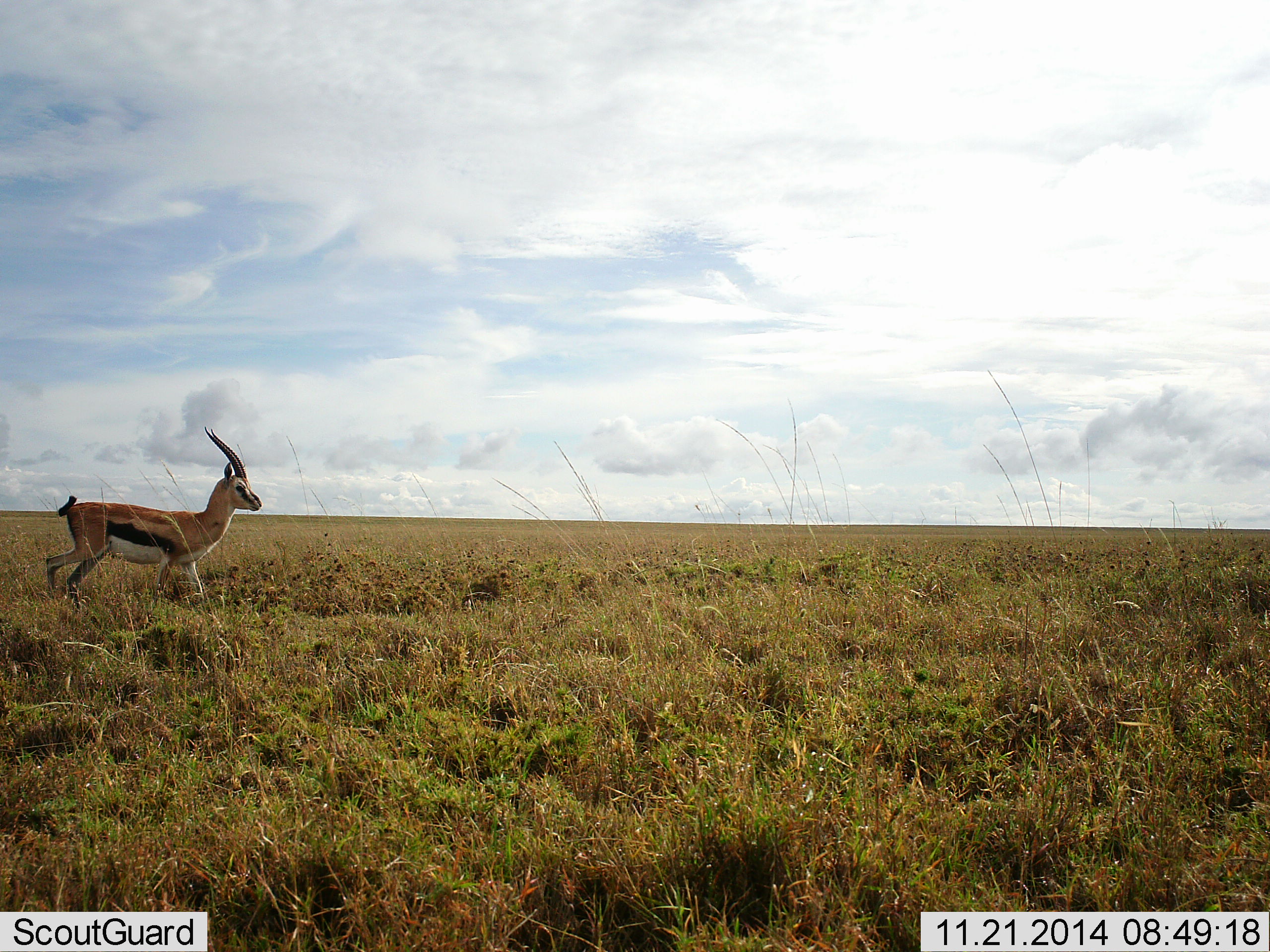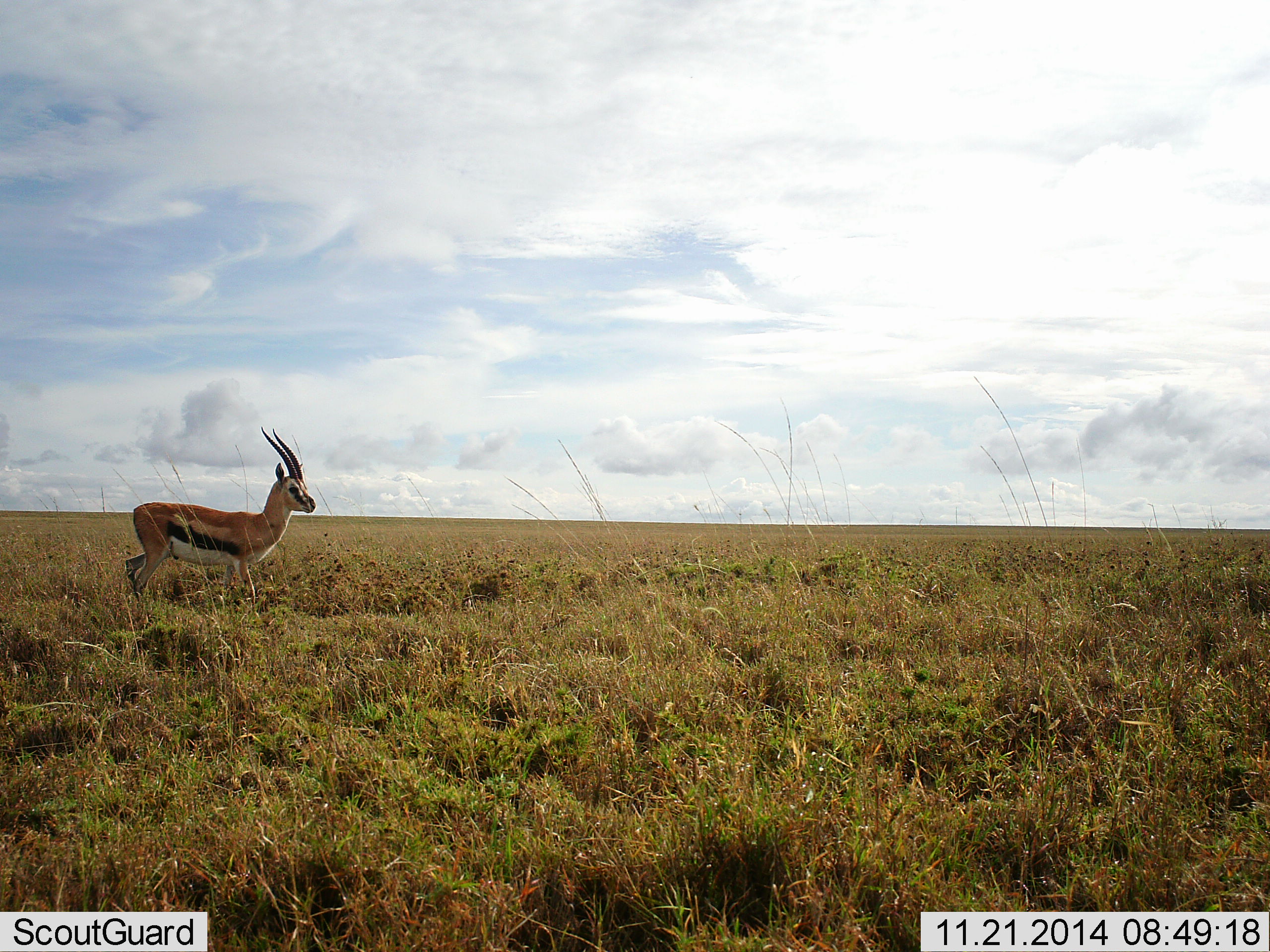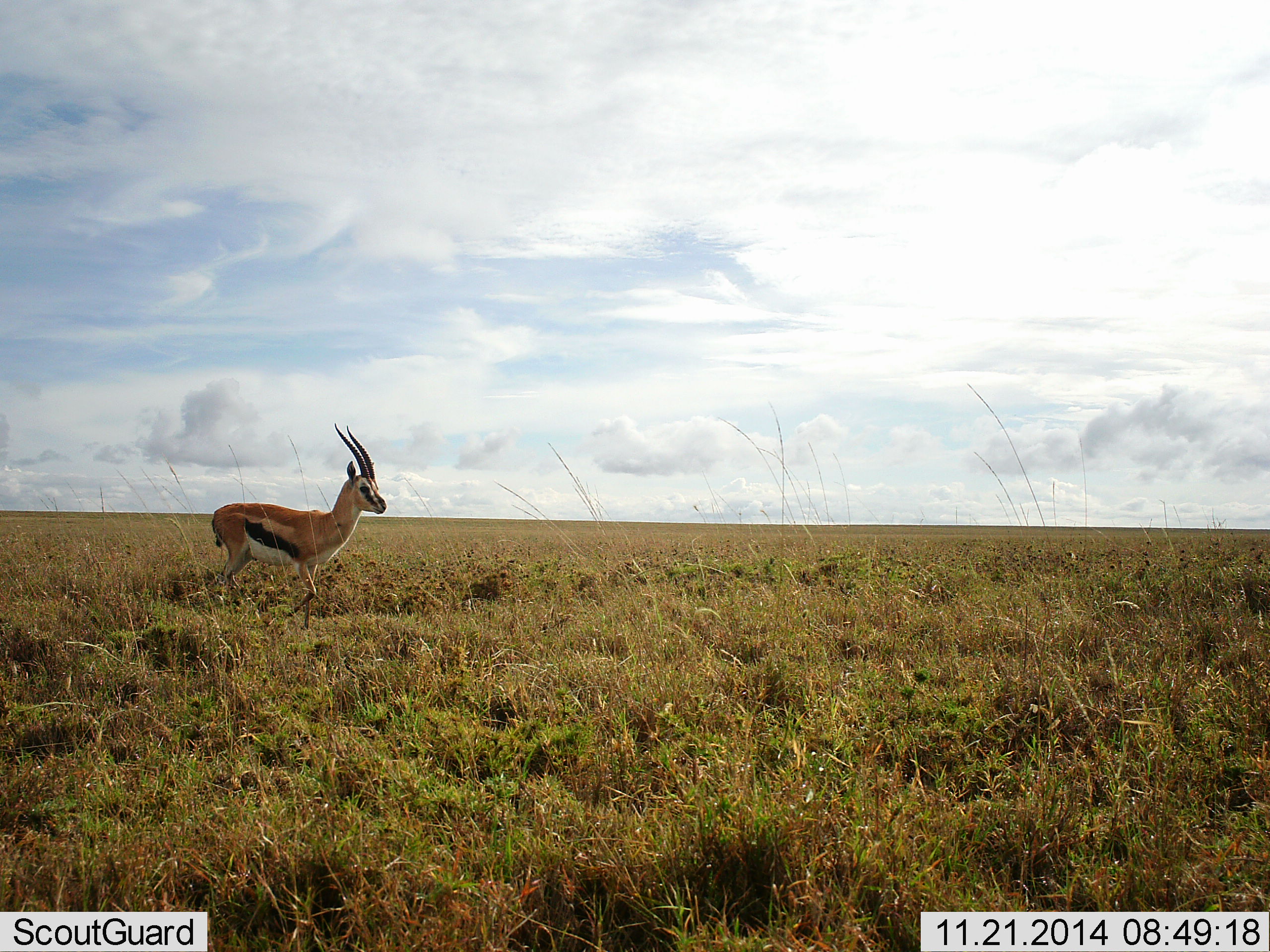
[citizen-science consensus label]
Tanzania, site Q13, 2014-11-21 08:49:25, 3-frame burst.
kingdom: Animalia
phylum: Chordata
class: Mammalia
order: Artiodactyla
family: Bovidae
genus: Eudorcas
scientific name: Eudorcas thomsonii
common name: thomson's gazelle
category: gazellethomsons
Gazellethomsons (thomson's gazelle) (Eudorcas thomsonii), count 1. Behavior (volunteer vote fractions): standing 60%, resting 0%, moving 50%, interacting 0%. Young present (vote fraction): 0%. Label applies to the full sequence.